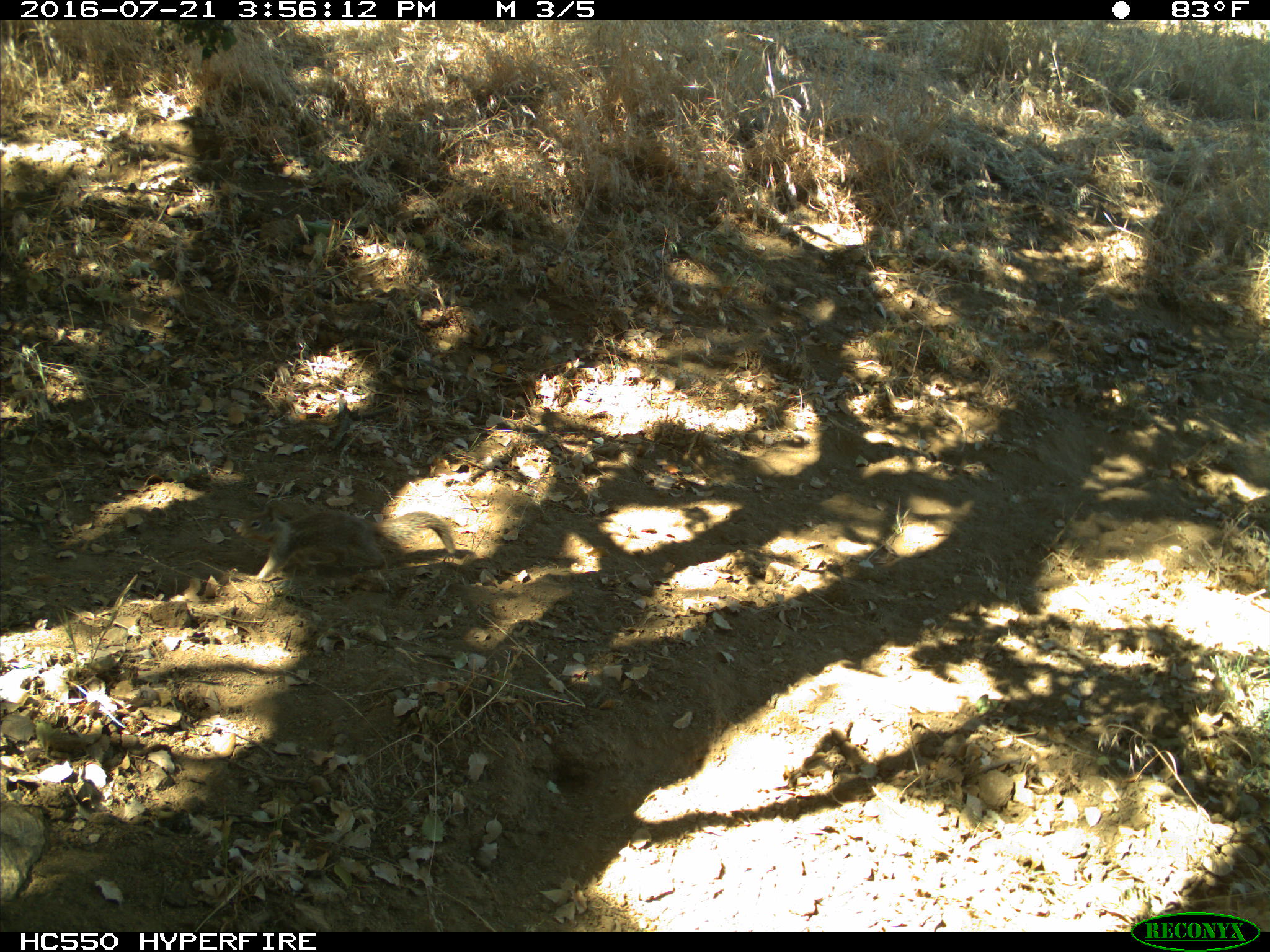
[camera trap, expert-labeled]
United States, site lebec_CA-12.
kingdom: Animalia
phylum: Chordata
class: Mammalia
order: Rodentia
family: Sciuridae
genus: Otospermophilus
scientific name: Otospermophilus beecheyi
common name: california ground squirrel